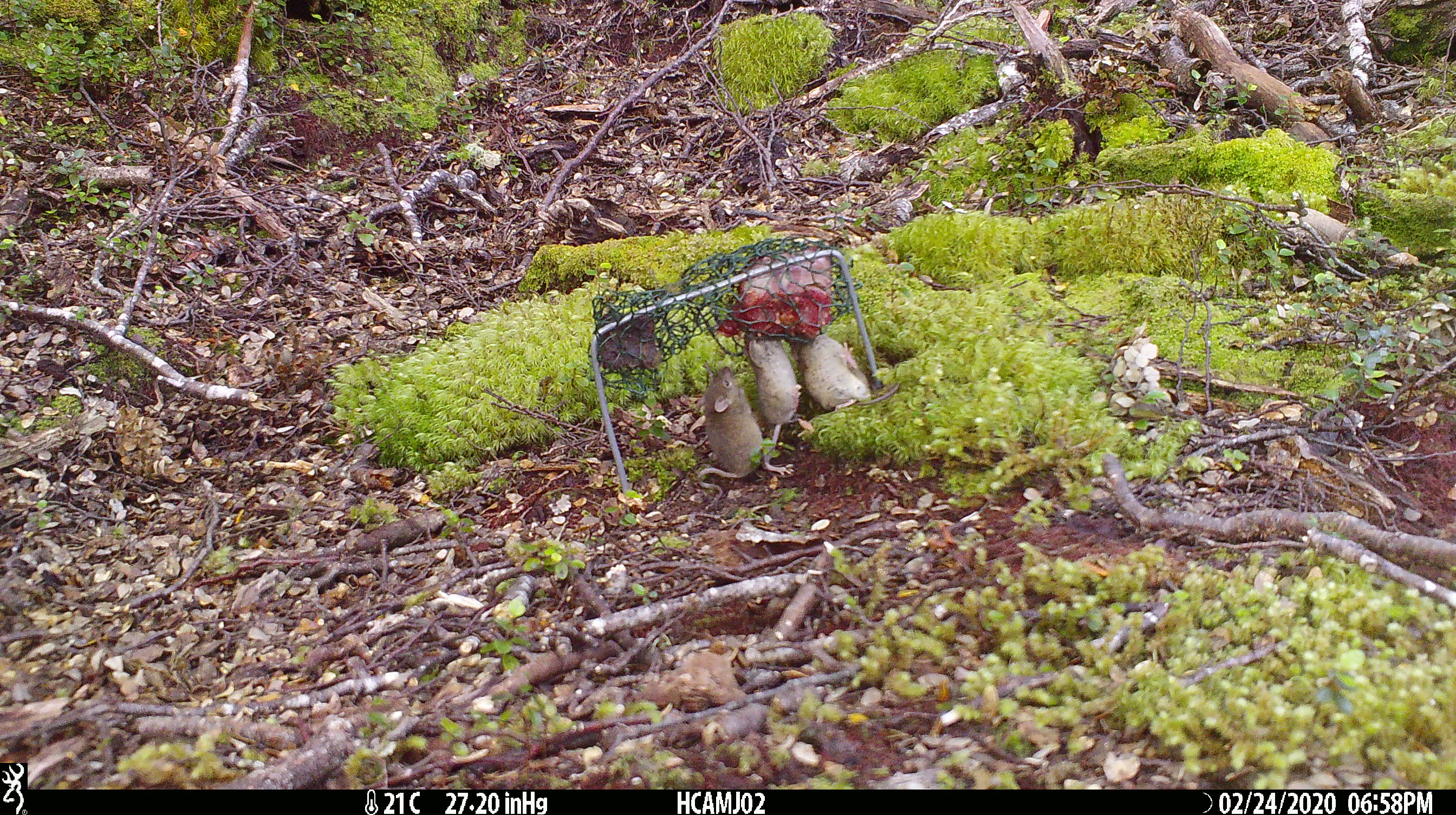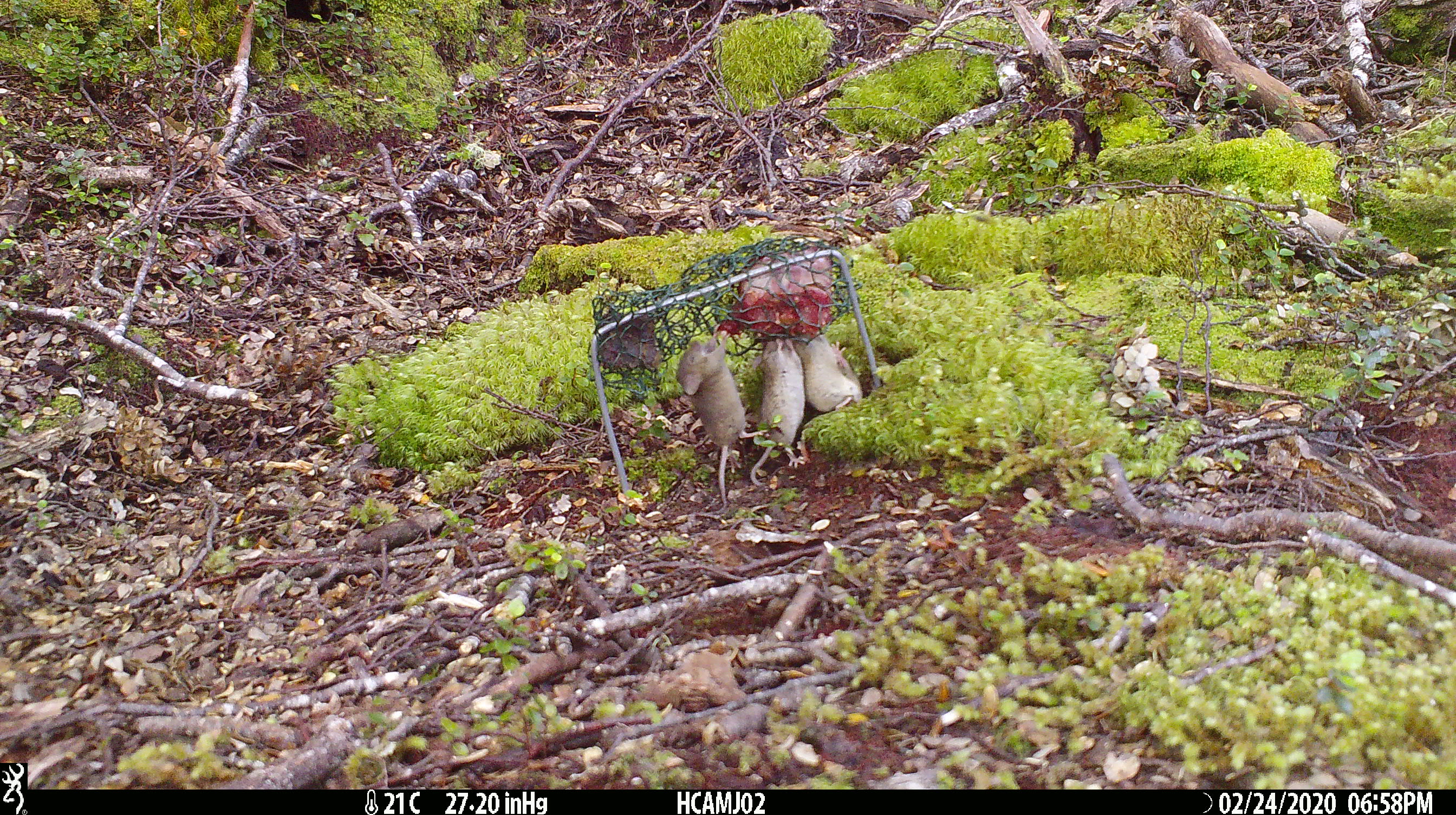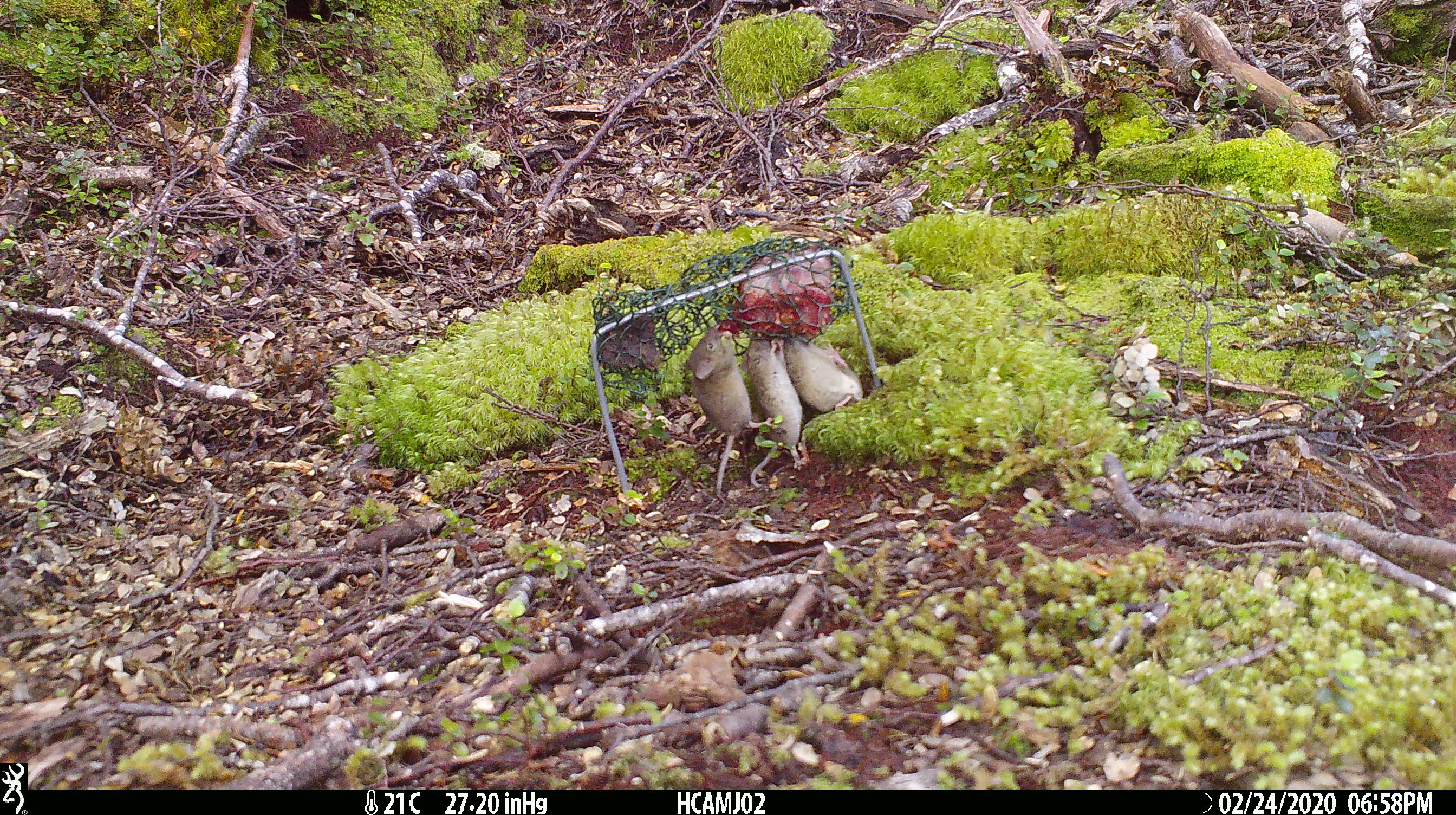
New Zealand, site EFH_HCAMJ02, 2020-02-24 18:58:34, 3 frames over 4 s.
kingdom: Animalia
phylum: Chordata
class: Mammalia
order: Rodentia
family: Muridae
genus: Mus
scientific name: Mus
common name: mouse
Mouse (Mus).